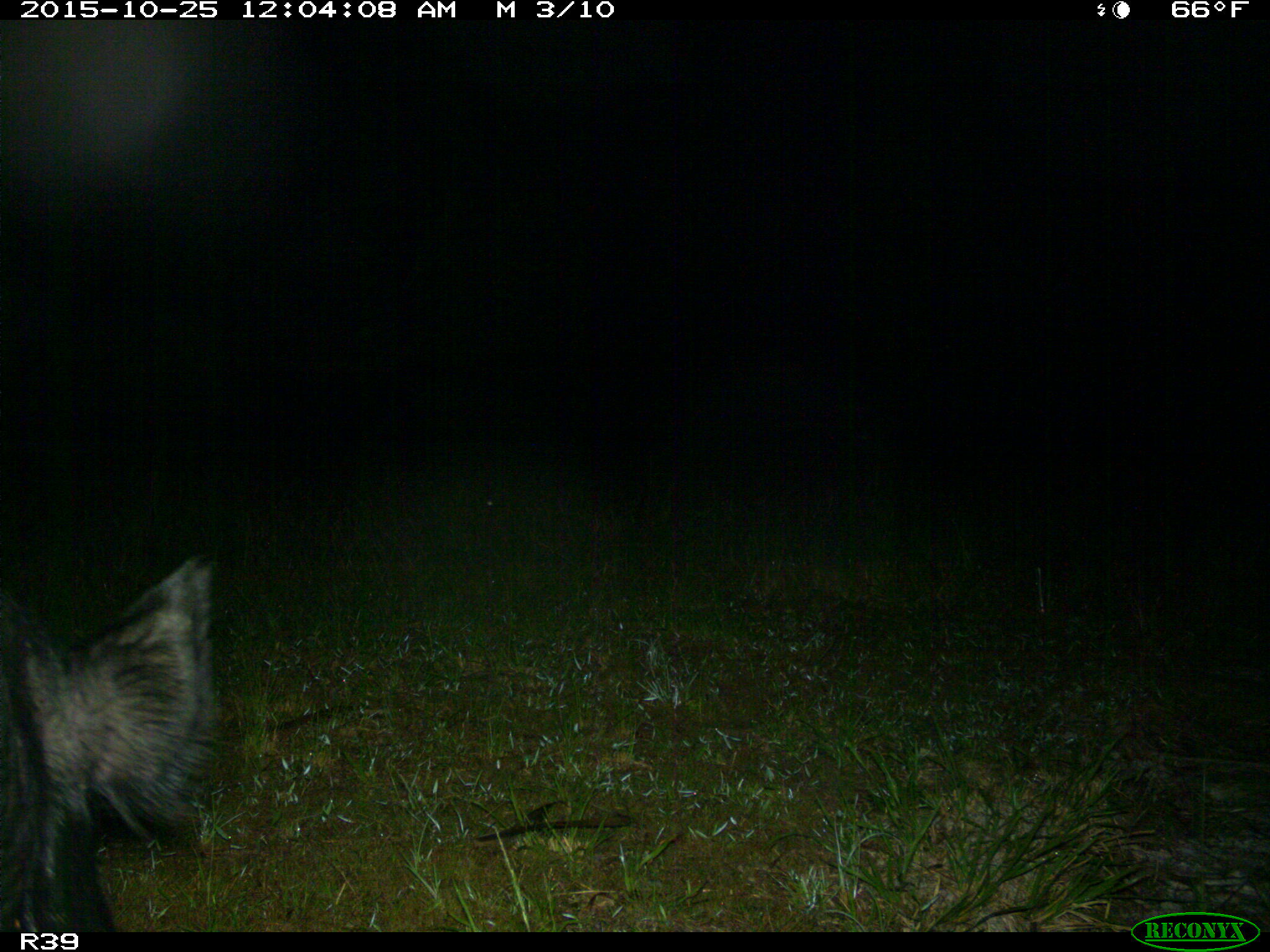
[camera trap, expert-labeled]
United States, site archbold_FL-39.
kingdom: Animalia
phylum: Chordata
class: Mammalia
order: Artiodactyla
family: Suidae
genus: Sus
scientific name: Sus scrofa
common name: wild boar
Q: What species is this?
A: Sus scrofa (wild boar).